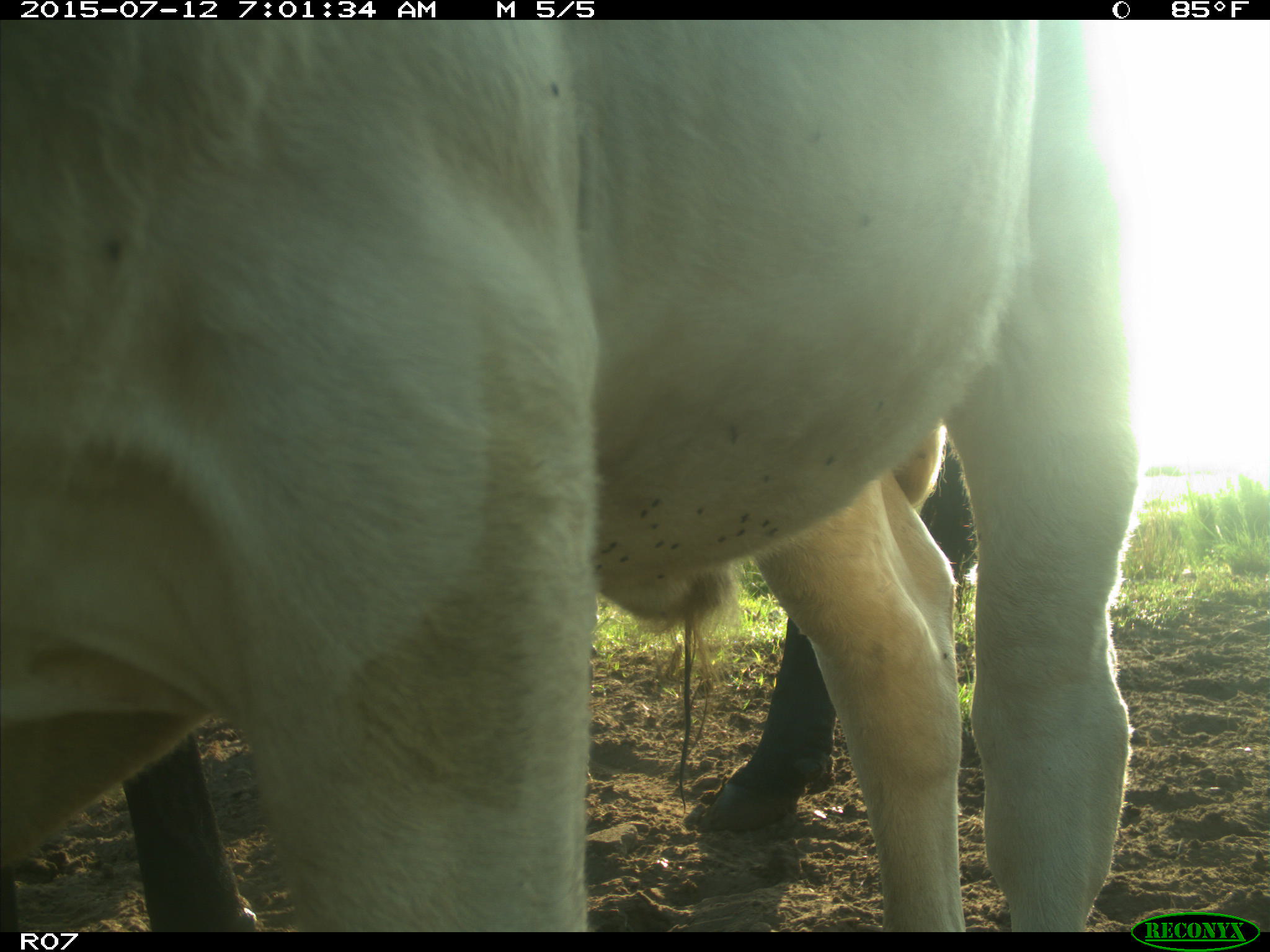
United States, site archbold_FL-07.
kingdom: Animalia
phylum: Chordata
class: Mammalia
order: Artiodactyla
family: Bovidae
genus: Bos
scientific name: Bos taurus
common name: domestic cow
Bos taurus (domestic cow).